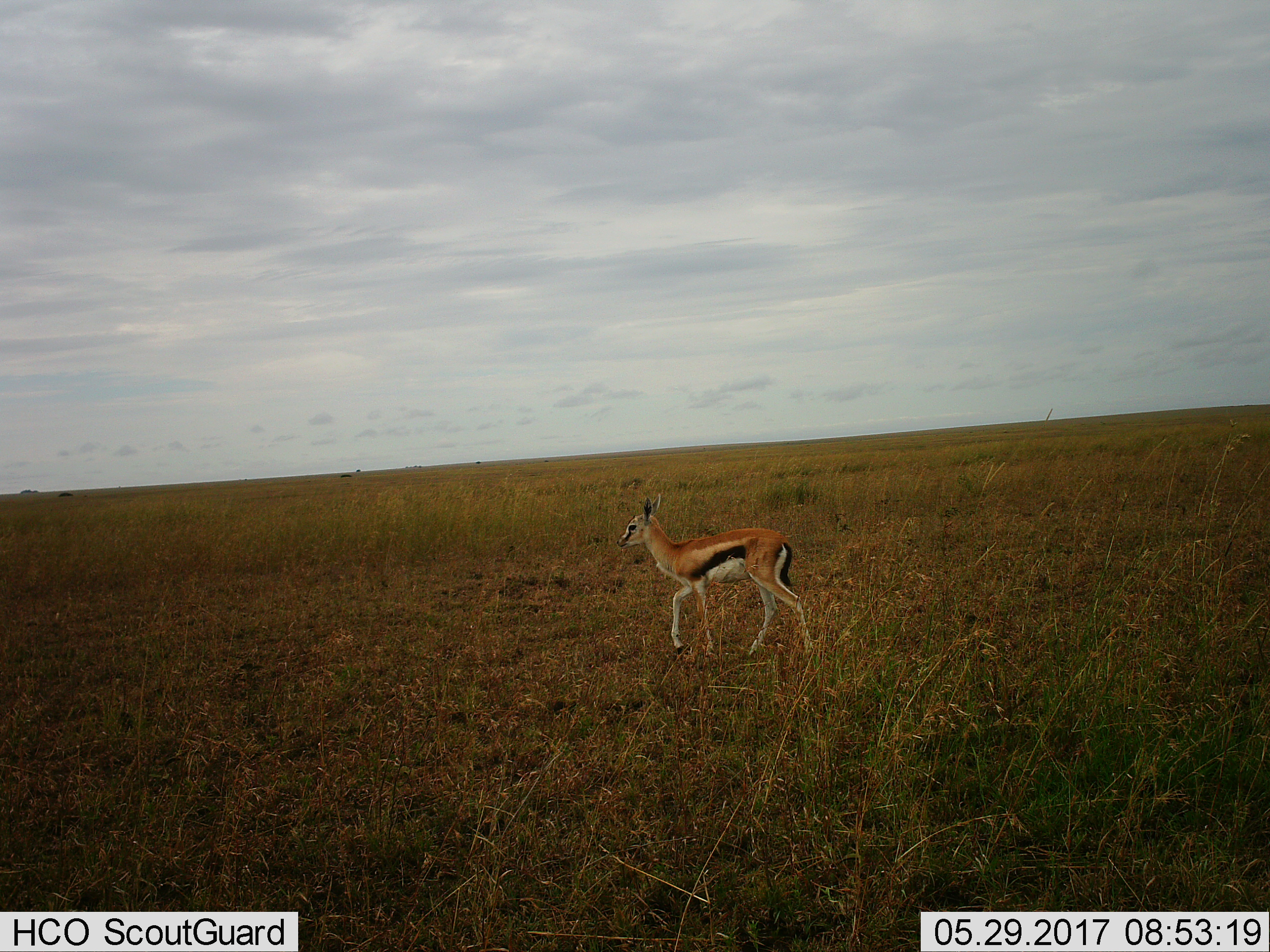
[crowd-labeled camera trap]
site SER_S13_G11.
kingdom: Animalia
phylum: Chordata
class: Mammalia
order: Artiodactyla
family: Bovidae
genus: Eudorcas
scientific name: Eudorcas thomsonii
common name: thomson's gazelle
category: gazellethomsons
Gazellethomsons (thomson's gazelle) (Eudorcas thomsonii), count 1. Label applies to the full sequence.